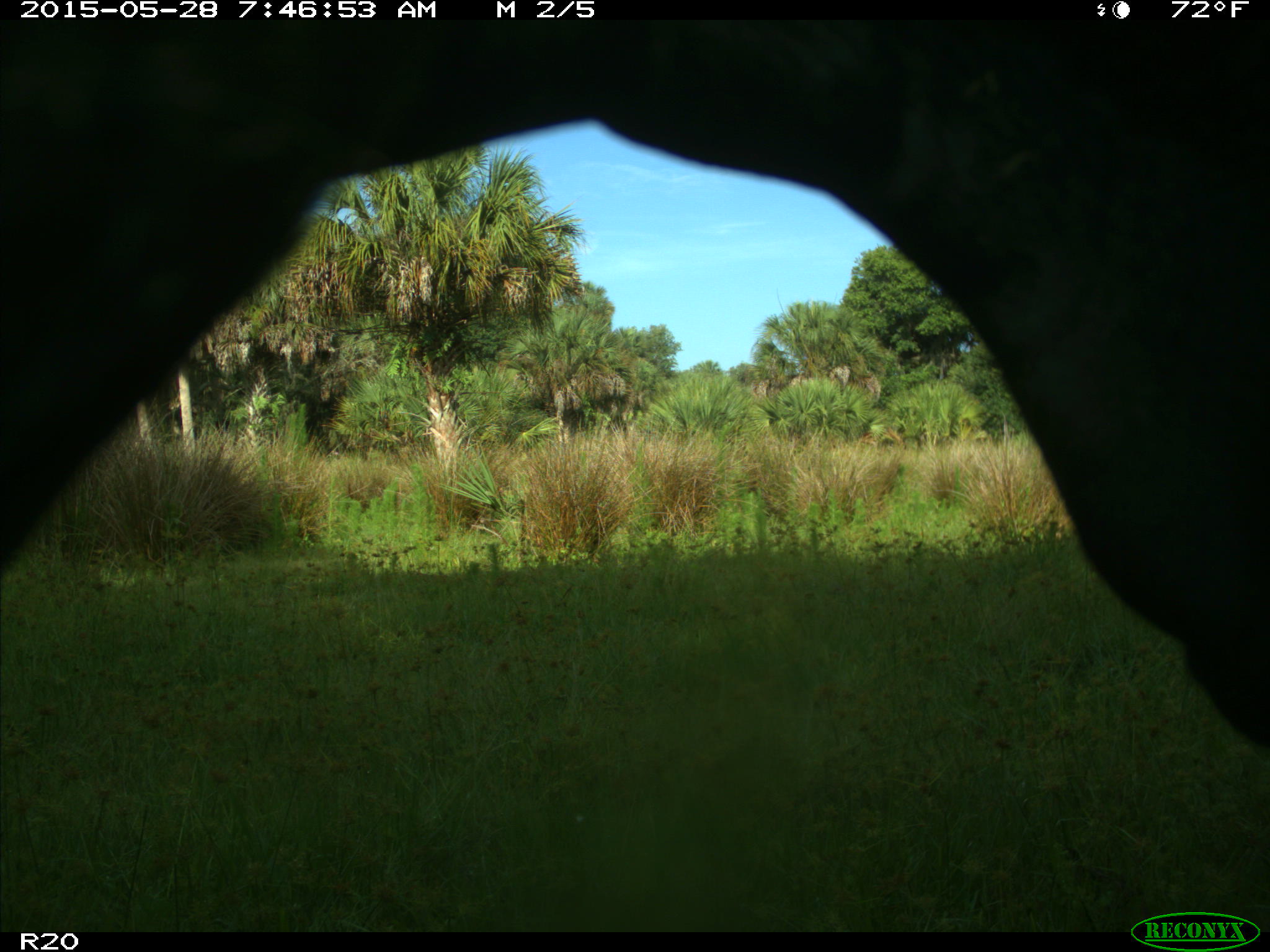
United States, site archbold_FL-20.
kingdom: Animalia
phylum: Chordata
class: Mammalia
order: Artiodactyla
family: Bovidae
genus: Bos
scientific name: Bos taurus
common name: domestic cow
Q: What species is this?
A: Bos taurus (domestic cow).